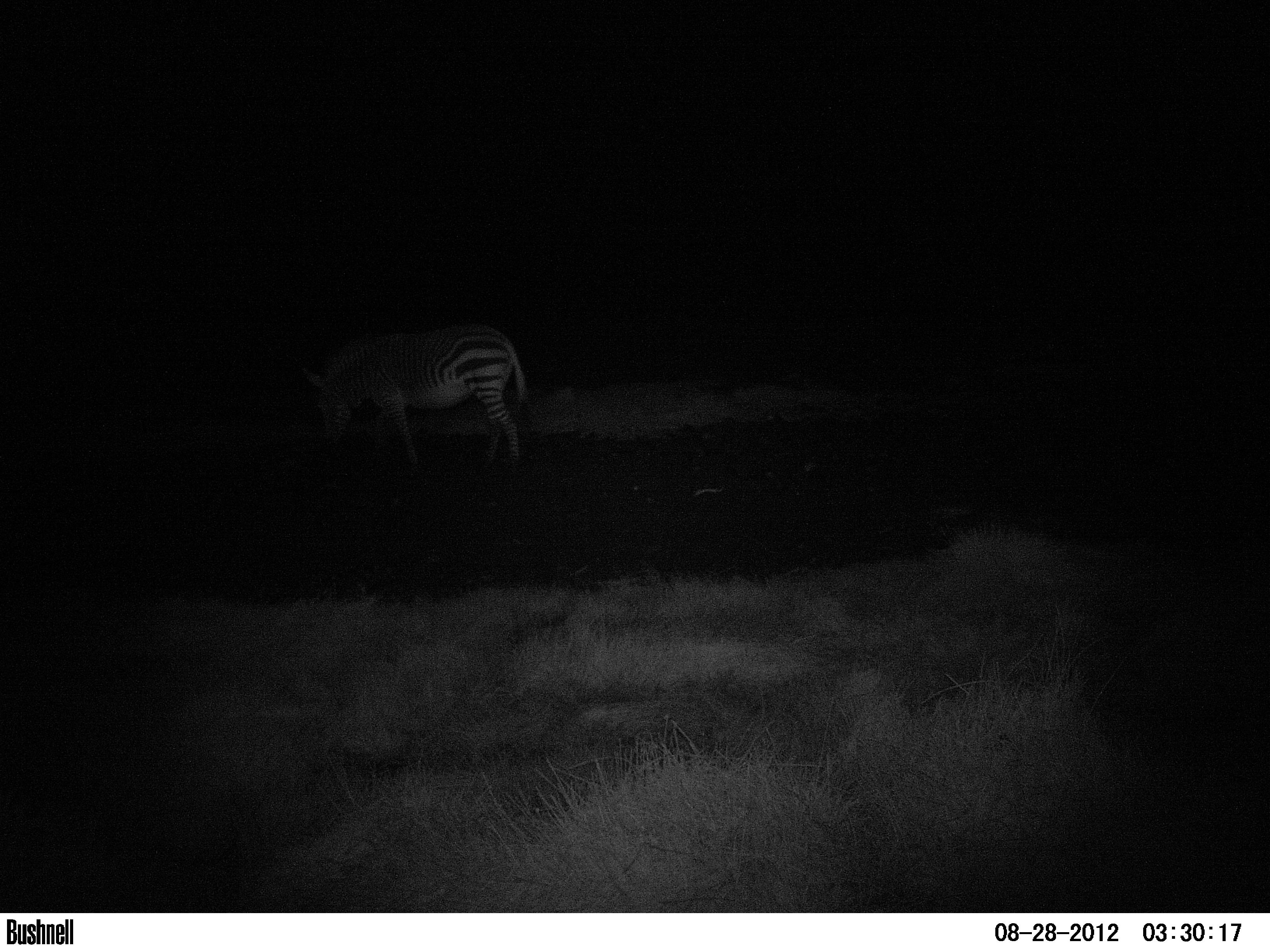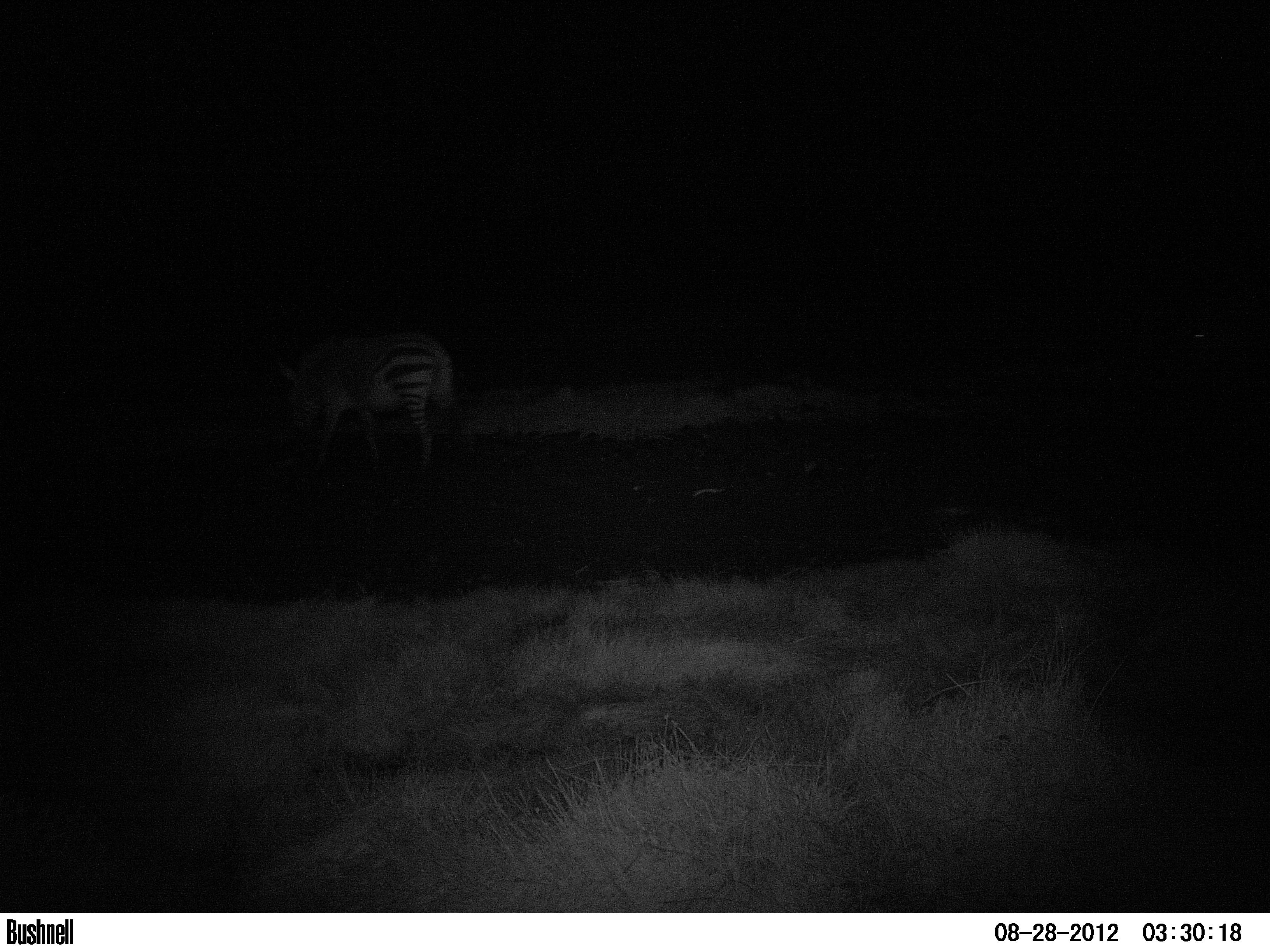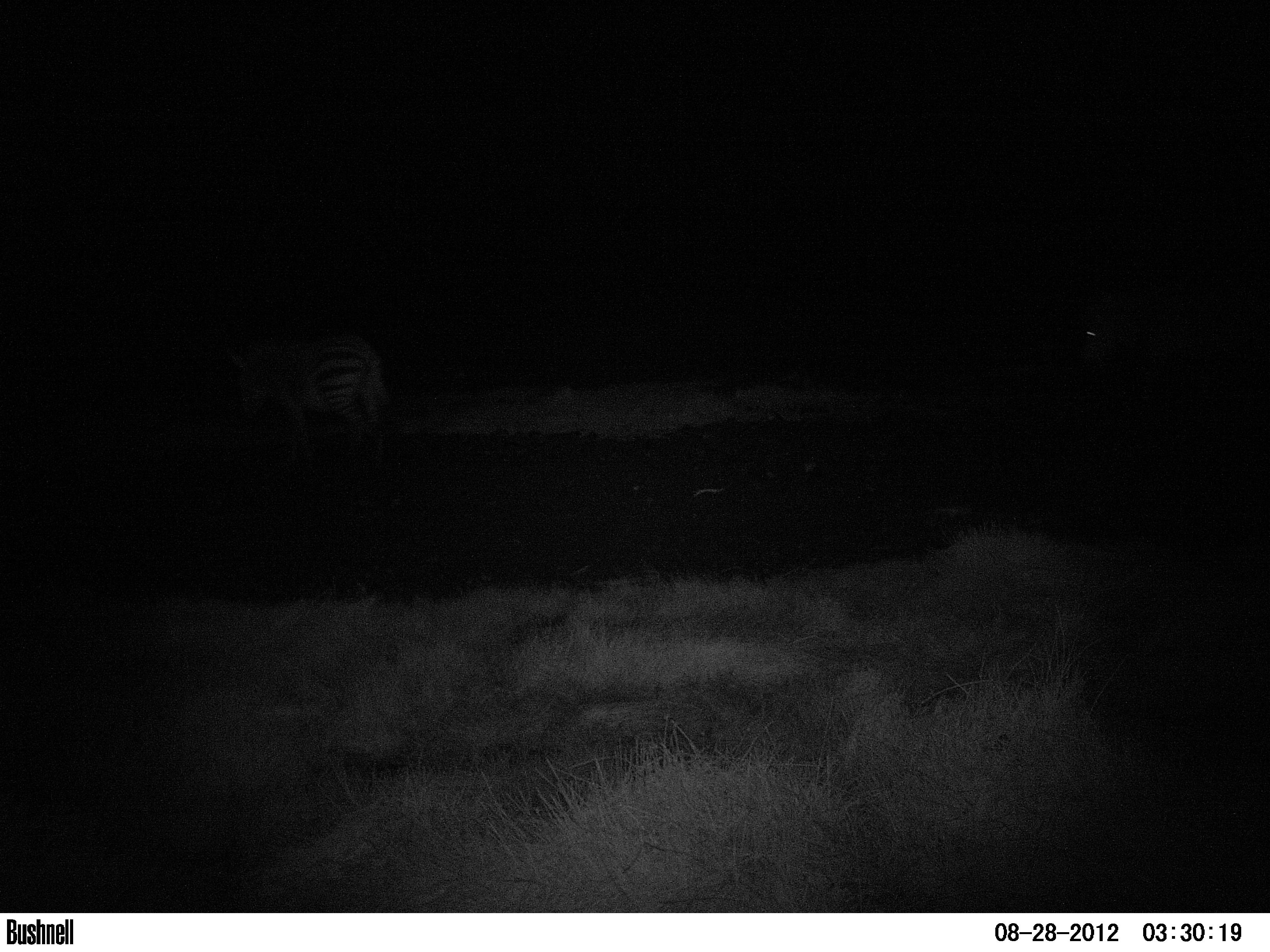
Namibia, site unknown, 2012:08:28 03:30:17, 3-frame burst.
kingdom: Animalia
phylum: Chordata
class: Mammalia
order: Perissodactyla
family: Equidae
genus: Equus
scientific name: Equus zebra hartmannae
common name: hartmann's mountain zebra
Equus zebra hartmannae (hartmann's mountain zebra).